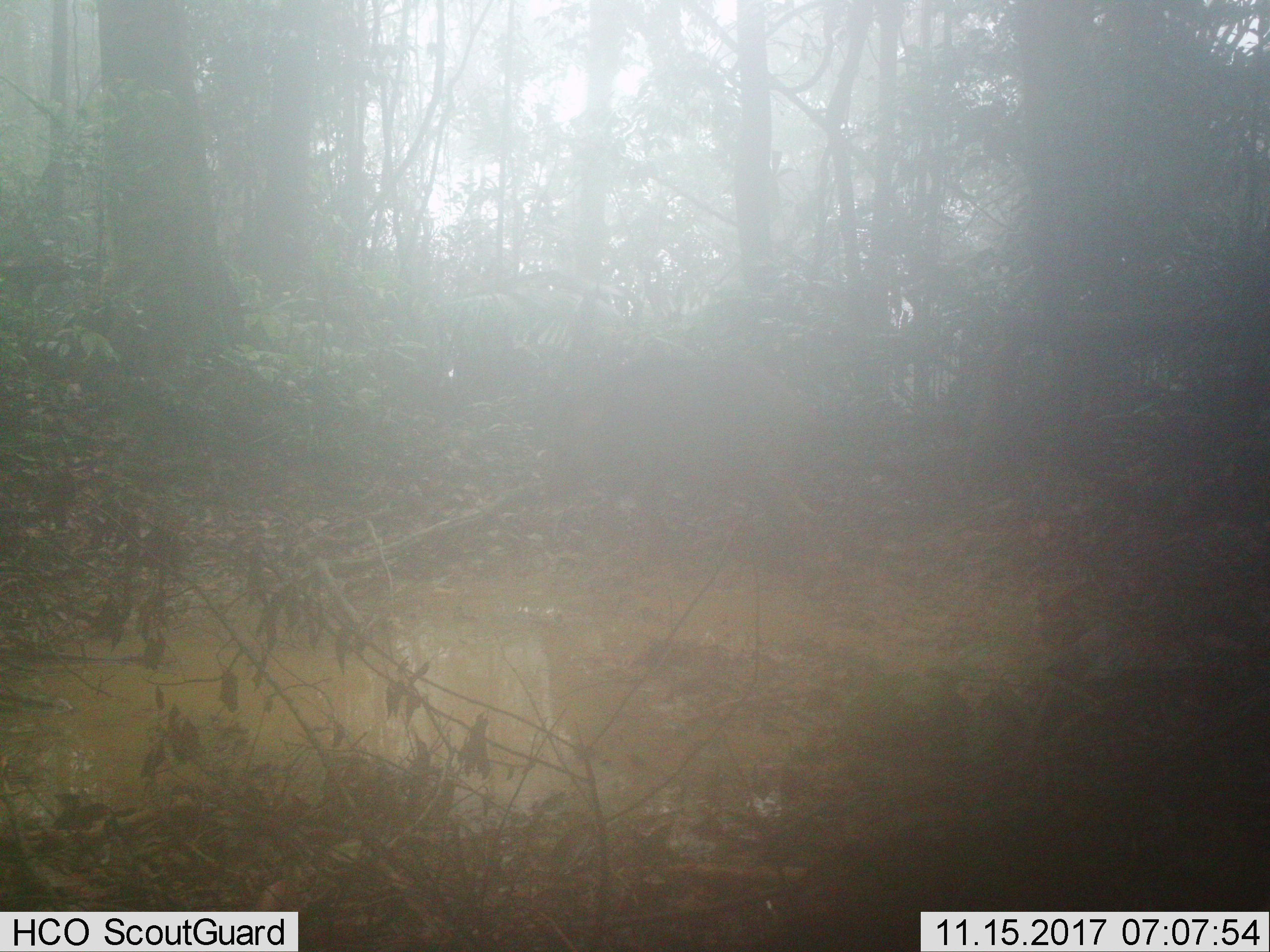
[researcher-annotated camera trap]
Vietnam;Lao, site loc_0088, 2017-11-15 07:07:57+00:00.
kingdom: Animalia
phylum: Chordata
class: Mammalia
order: Artiodactyla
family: Suidae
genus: Sus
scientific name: Sus scrofa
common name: eurasian wild pig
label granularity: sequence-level